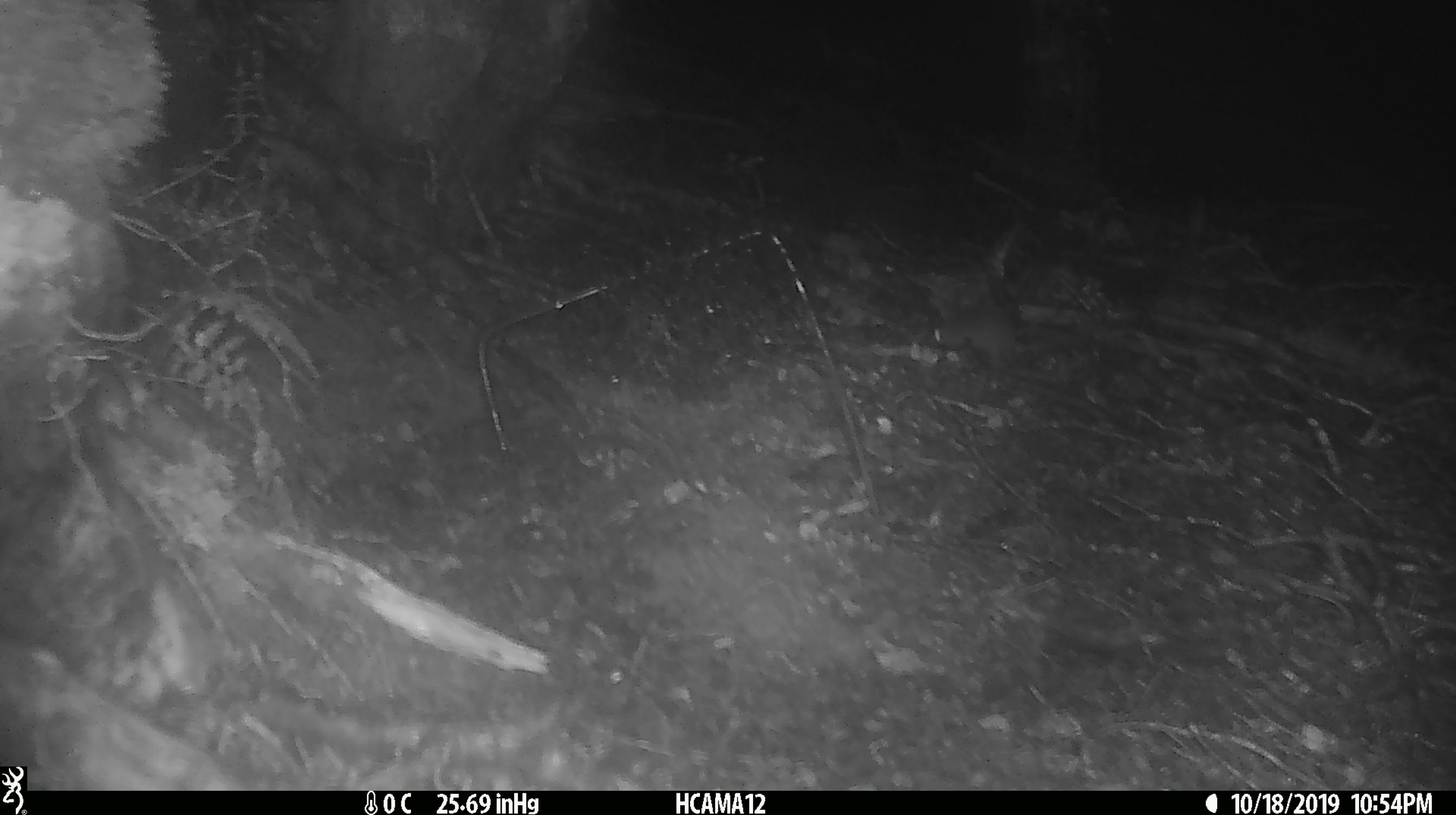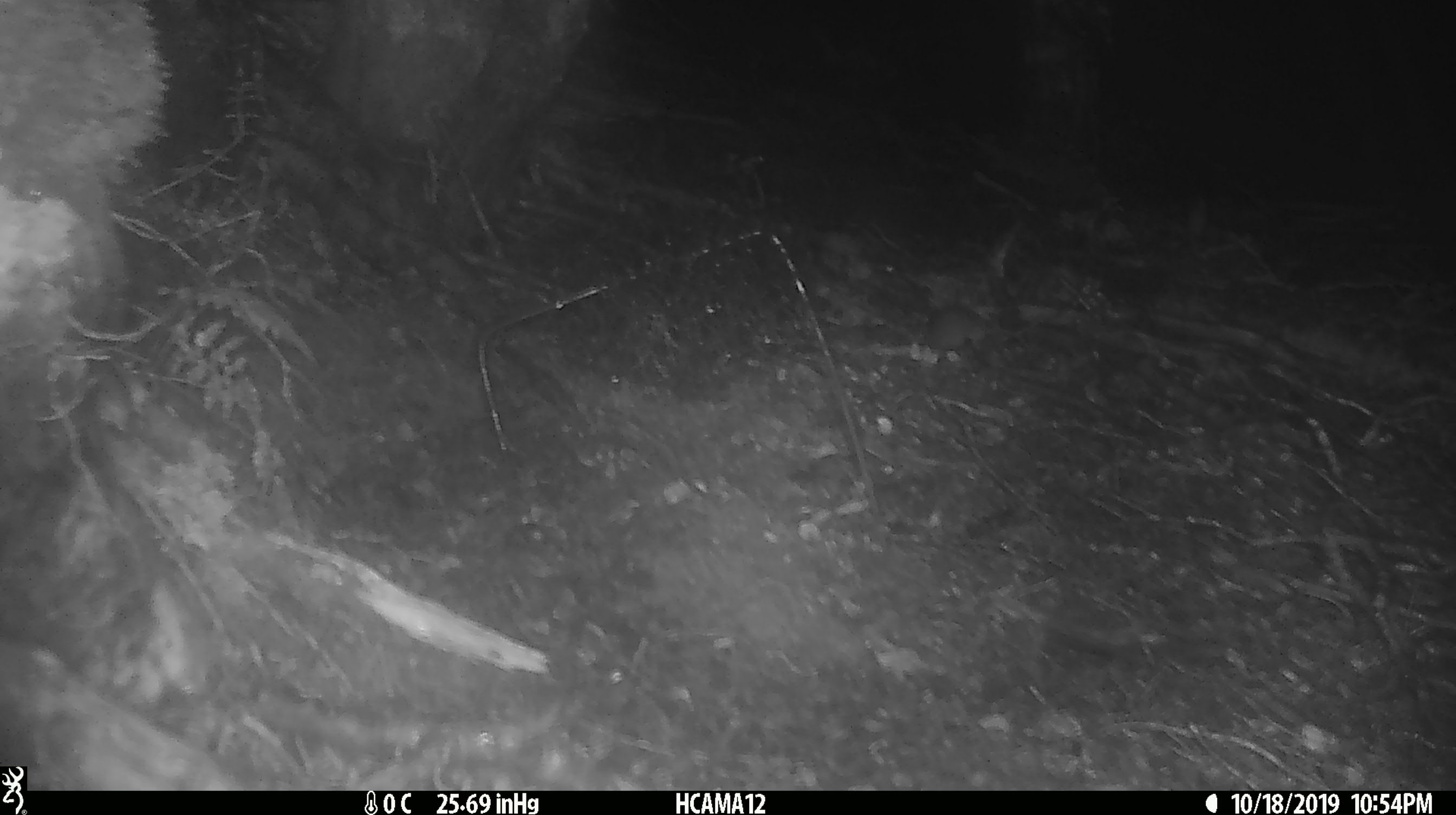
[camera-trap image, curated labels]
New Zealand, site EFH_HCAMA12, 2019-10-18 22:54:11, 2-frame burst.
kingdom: Animalia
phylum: Chordata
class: Mammalia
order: Rodentia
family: Muridae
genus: Mus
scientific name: Mus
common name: mouse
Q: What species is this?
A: Mouse (Mus).